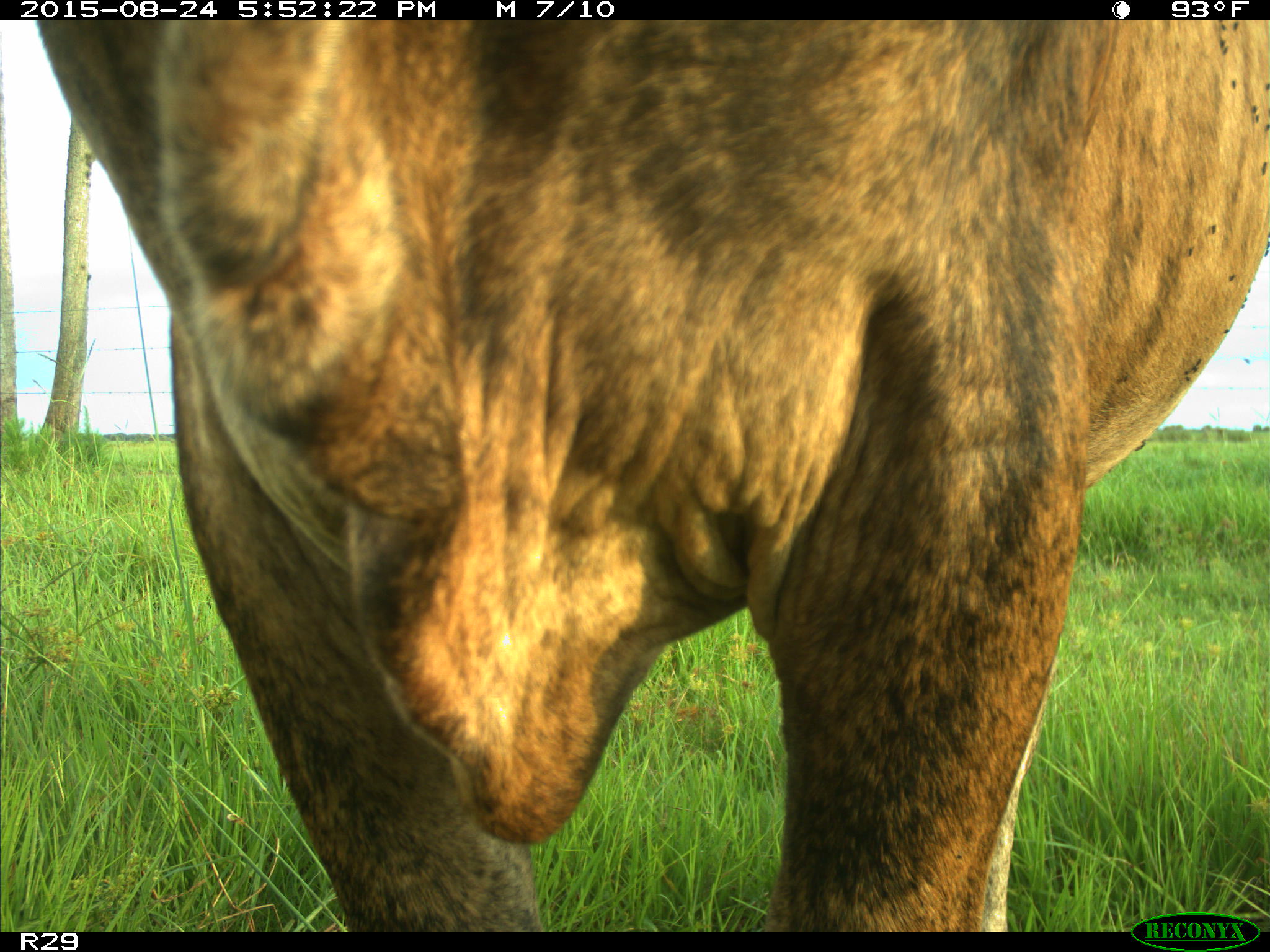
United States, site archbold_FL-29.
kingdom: Animalia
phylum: Chordata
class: Mammalia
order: Artiodactyla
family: Bovidae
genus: Bos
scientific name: Bos taurus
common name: domestic cow